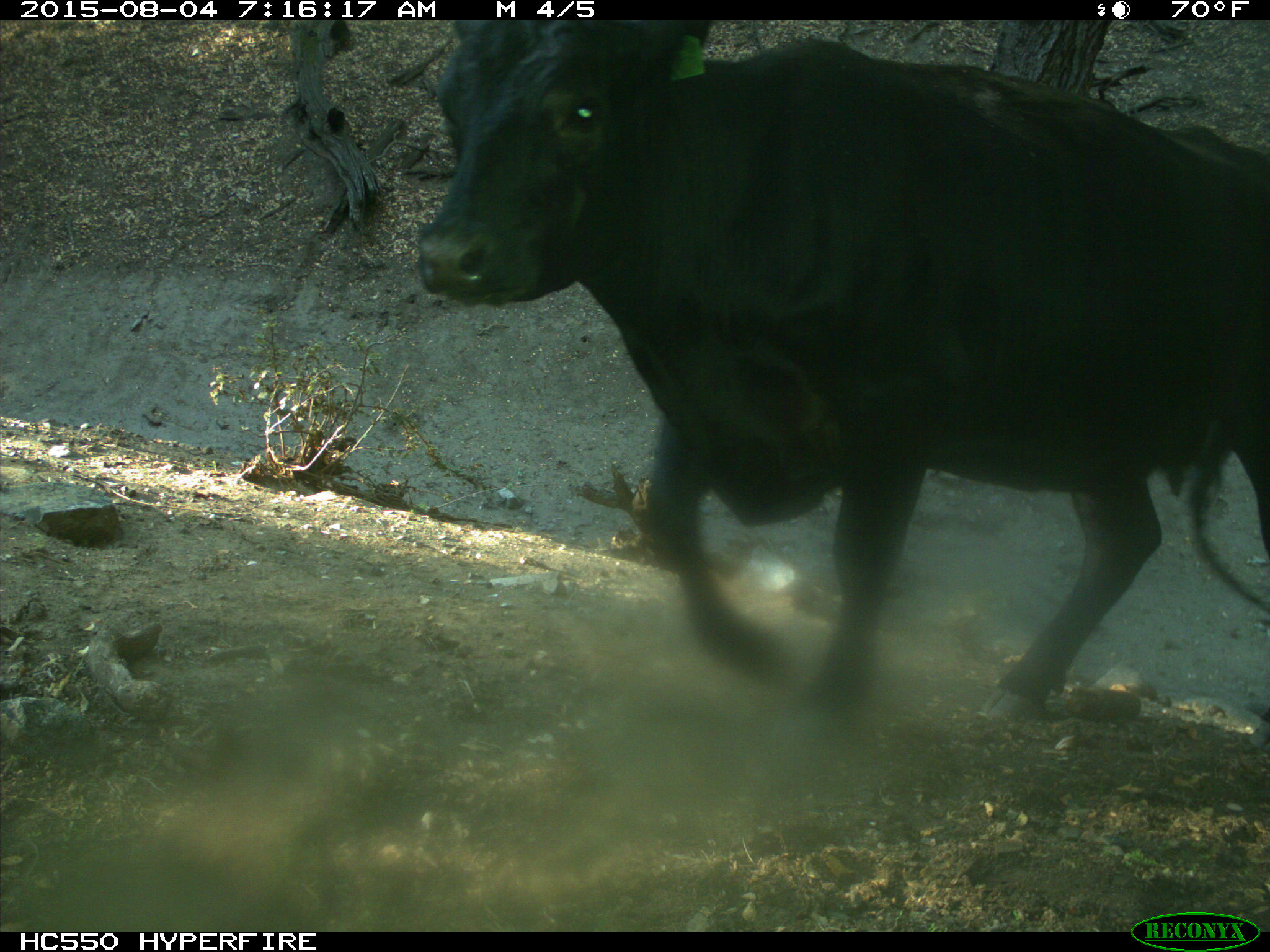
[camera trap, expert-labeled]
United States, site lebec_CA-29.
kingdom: Animalia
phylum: Chordata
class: Mammalia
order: Artiodactyla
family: Bovidae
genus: Bos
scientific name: Bos taurus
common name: domestic cow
Bos taurus (domestic cow).